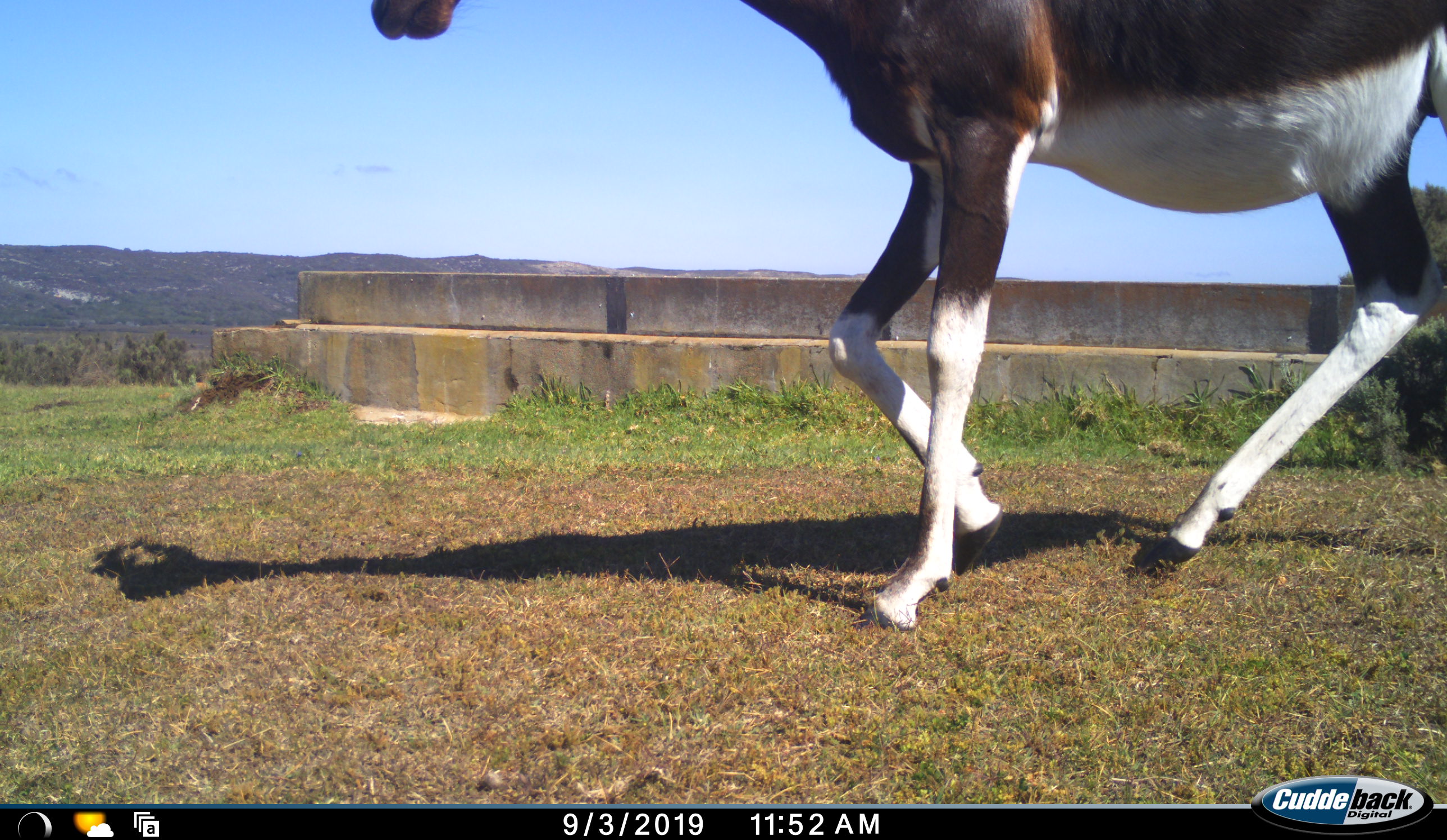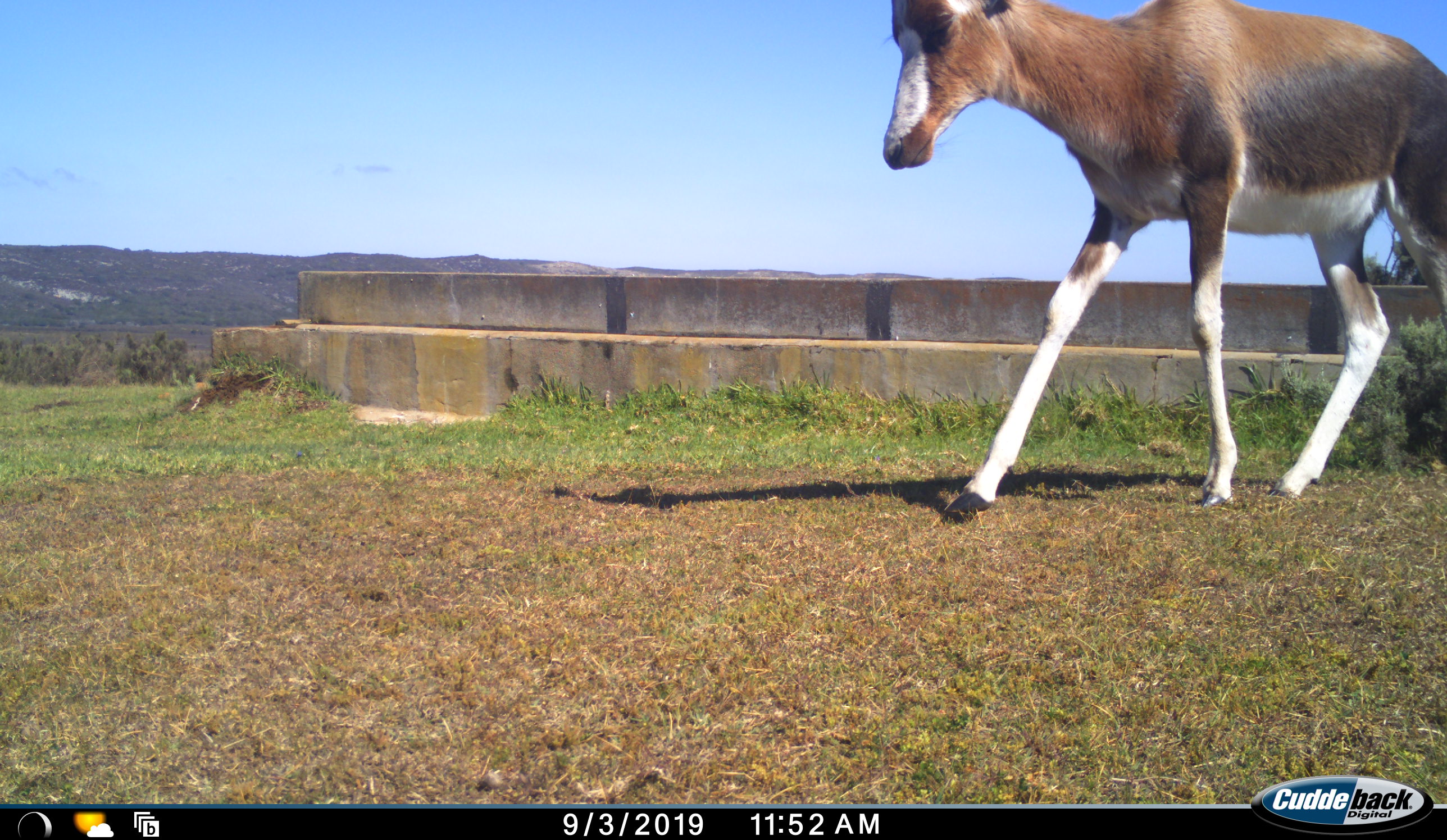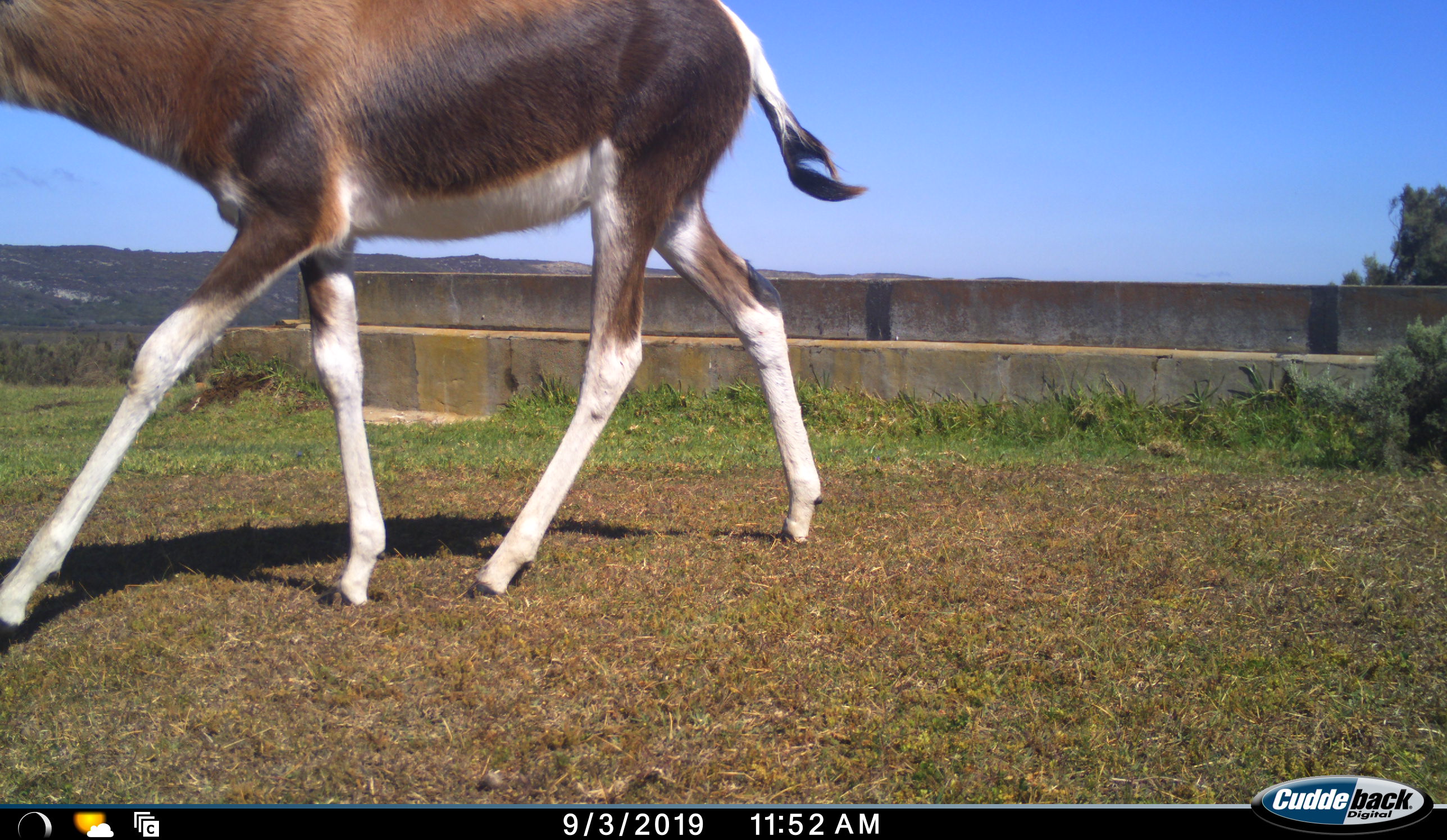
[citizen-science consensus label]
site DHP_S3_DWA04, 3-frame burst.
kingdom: Animalia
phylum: Chordata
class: Mammalia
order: Artiodactyla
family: Bovidae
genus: Damaliscus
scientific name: Damaliscus pygargus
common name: bontebok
Bontebok (Damaliscus pygargus), count 1. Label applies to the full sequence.